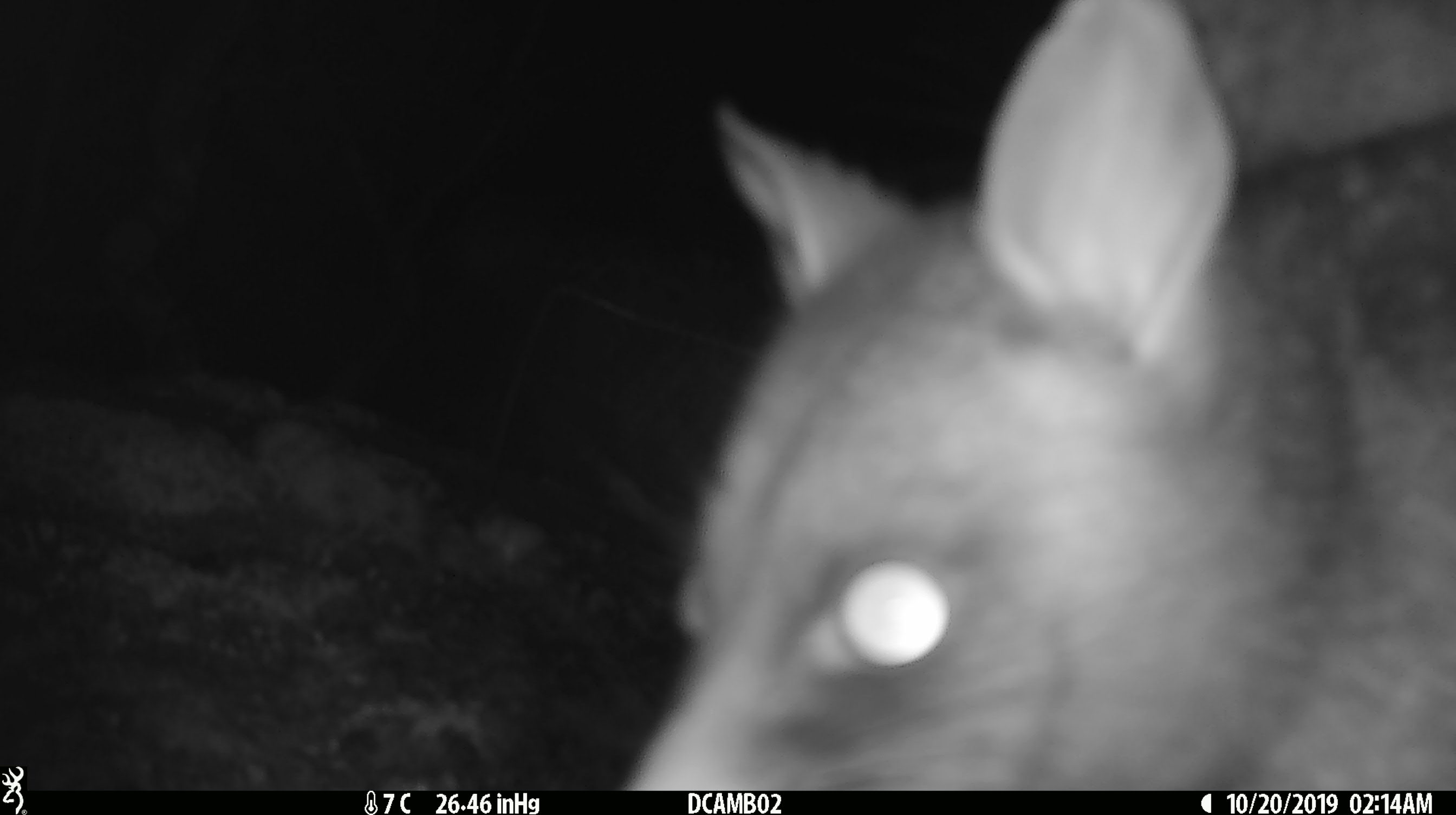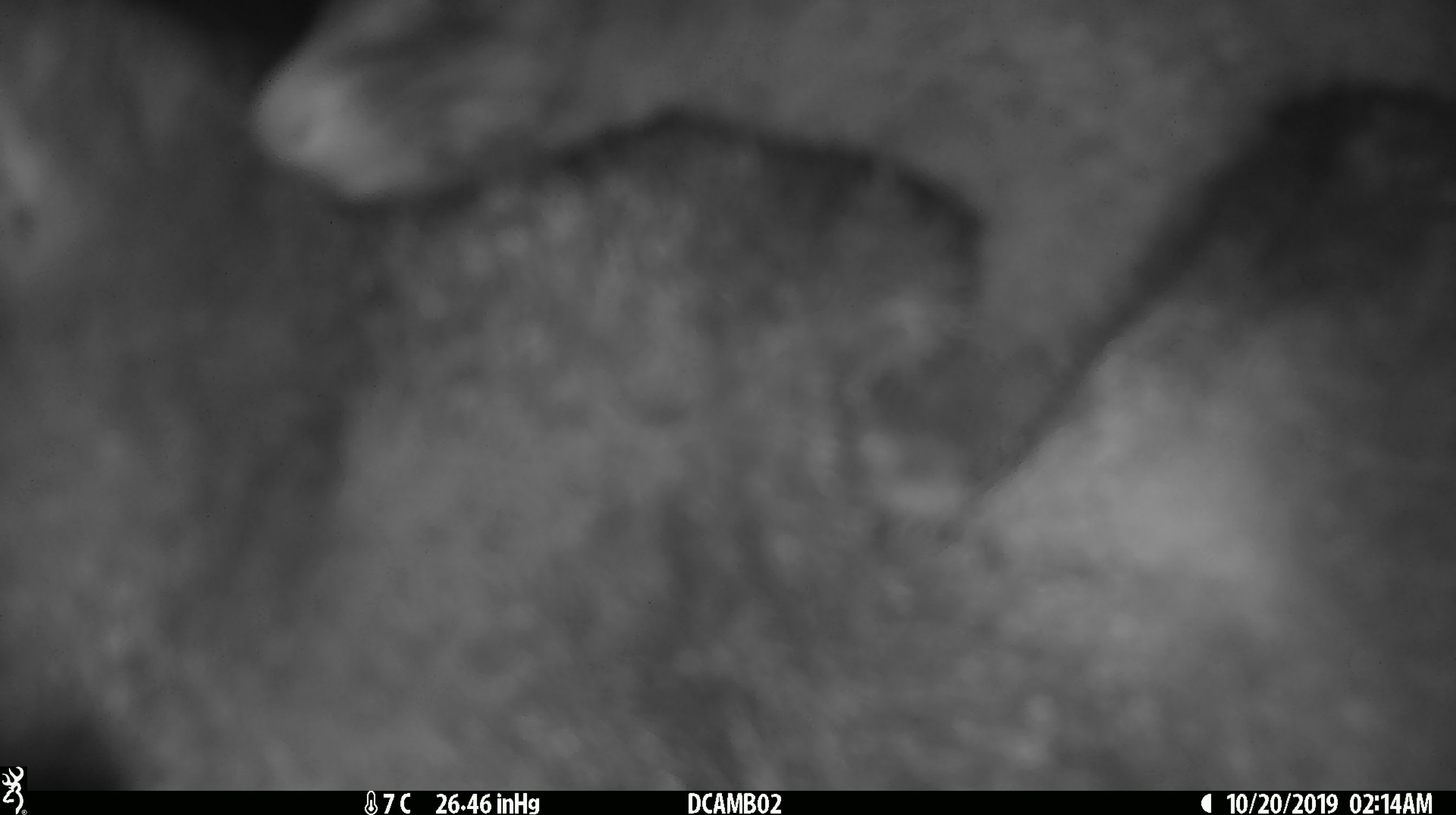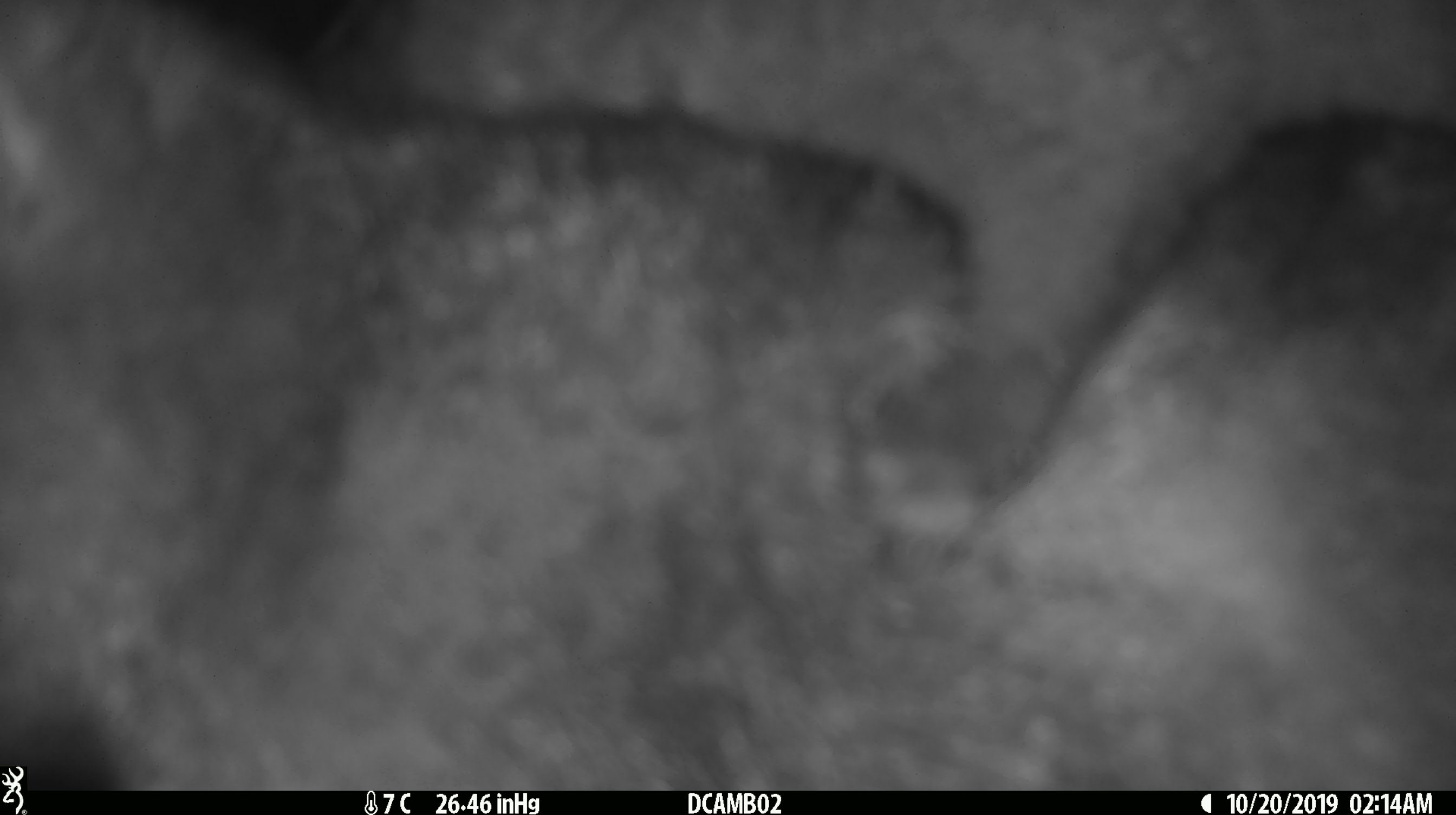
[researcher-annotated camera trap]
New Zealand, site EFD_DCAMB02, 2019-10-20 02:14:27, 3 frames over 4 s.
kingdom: Animalia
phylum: Chordata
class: Mammalia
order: Diprotodontia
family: Phalangeridae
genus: Trichosurus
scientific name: Trichosurus vulpecula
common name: common brushtail possum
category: possum